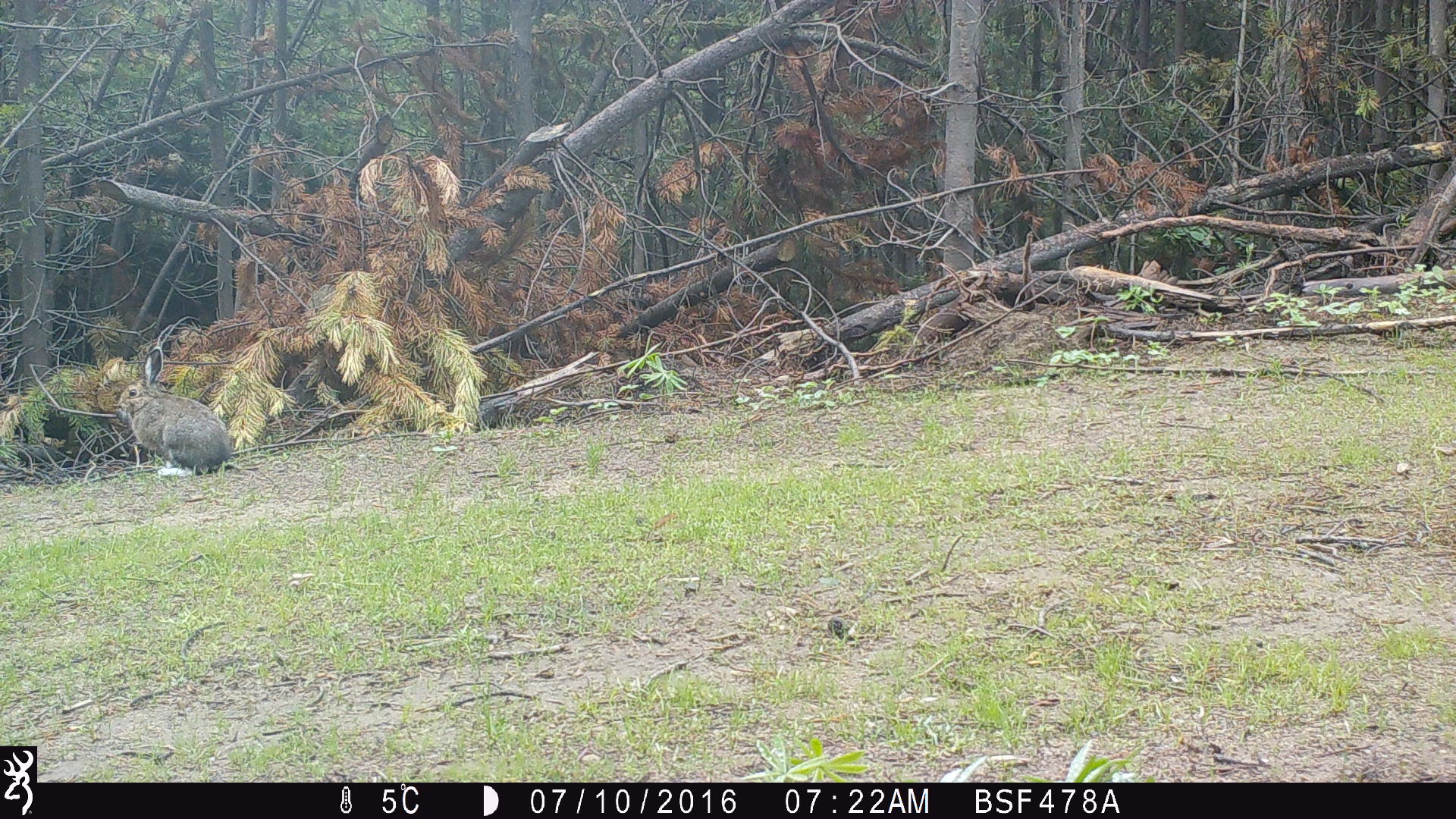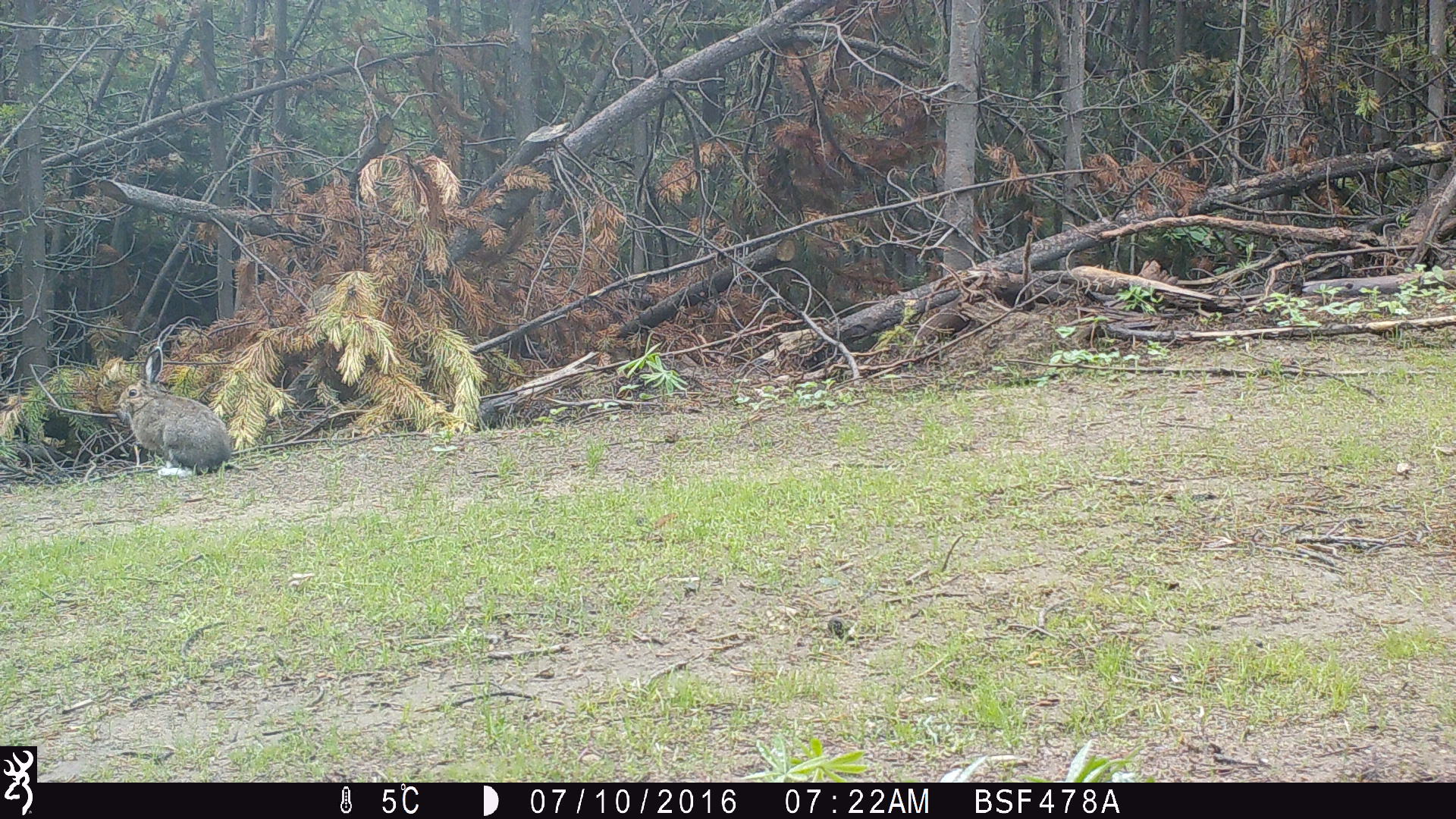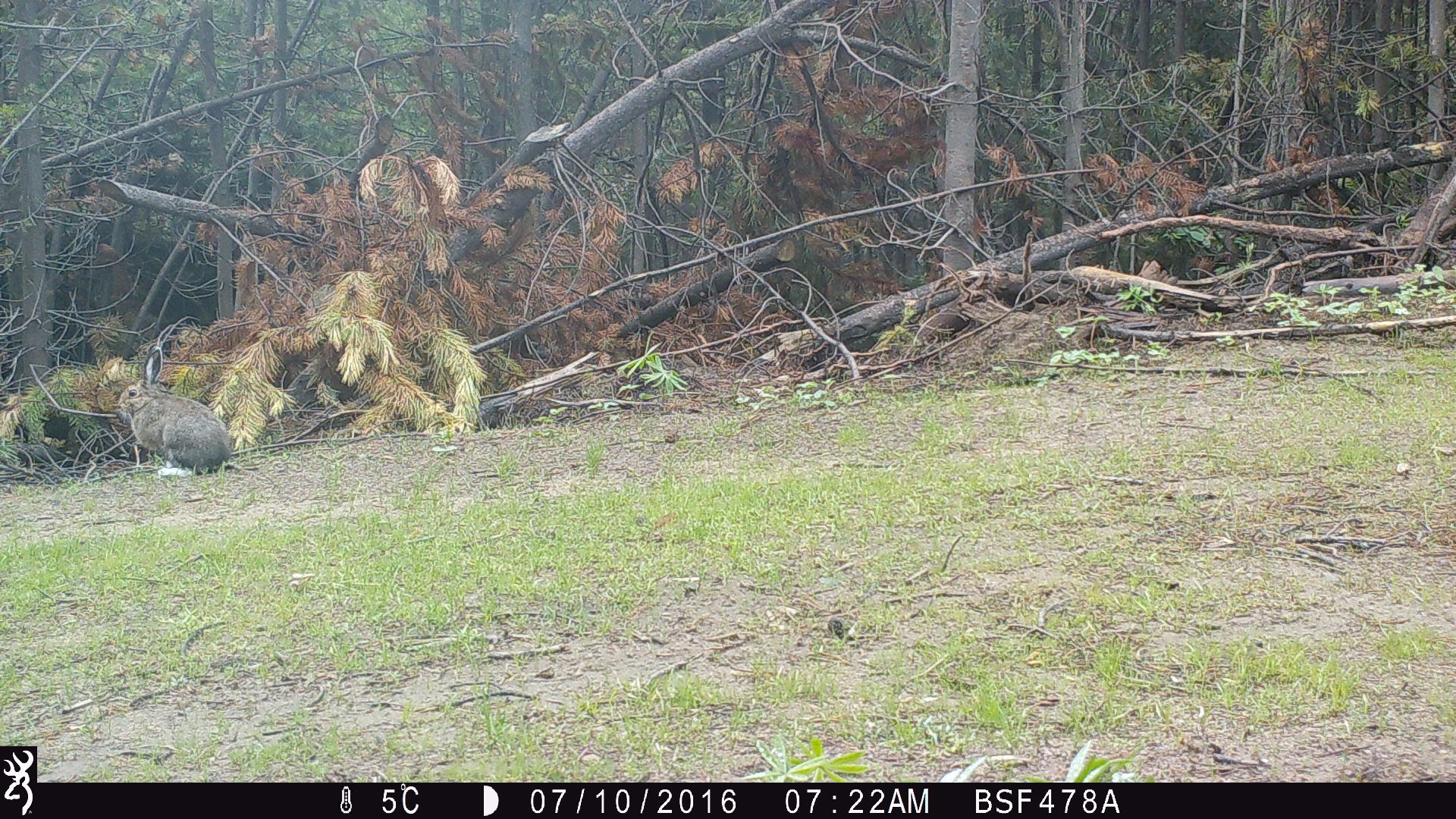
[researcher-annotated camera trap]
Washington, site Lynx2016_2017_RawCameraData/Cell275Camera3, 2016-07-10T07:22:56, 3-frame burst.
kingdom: Animalia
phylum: Chordata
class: Mammalia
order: Lagomorpha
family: Leporidae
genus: Lepus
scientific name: Lepus americanus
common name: snowshoe hare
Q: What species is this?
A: Lepus americanus (snowshoe hare).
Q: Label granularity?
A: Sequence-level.